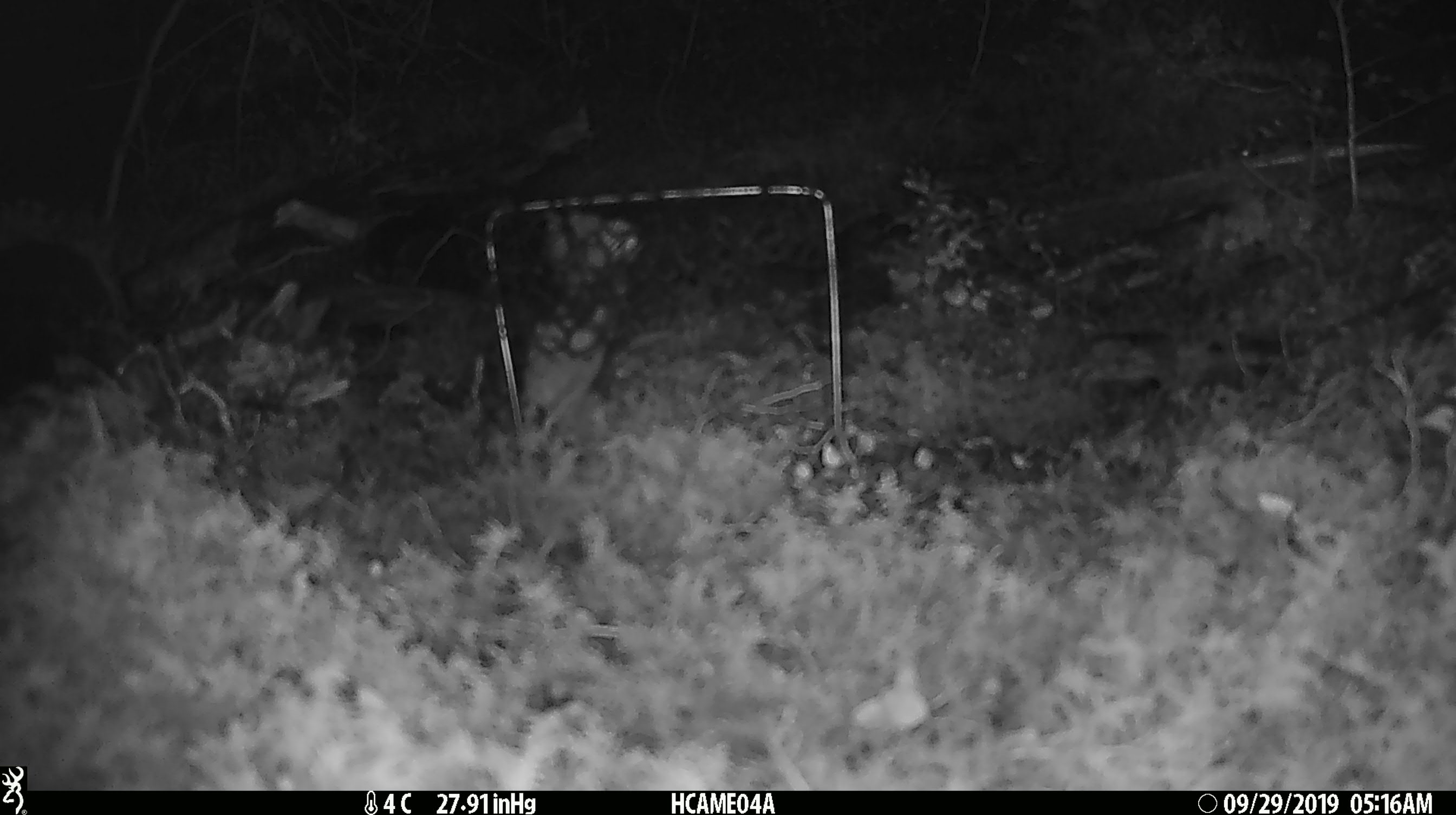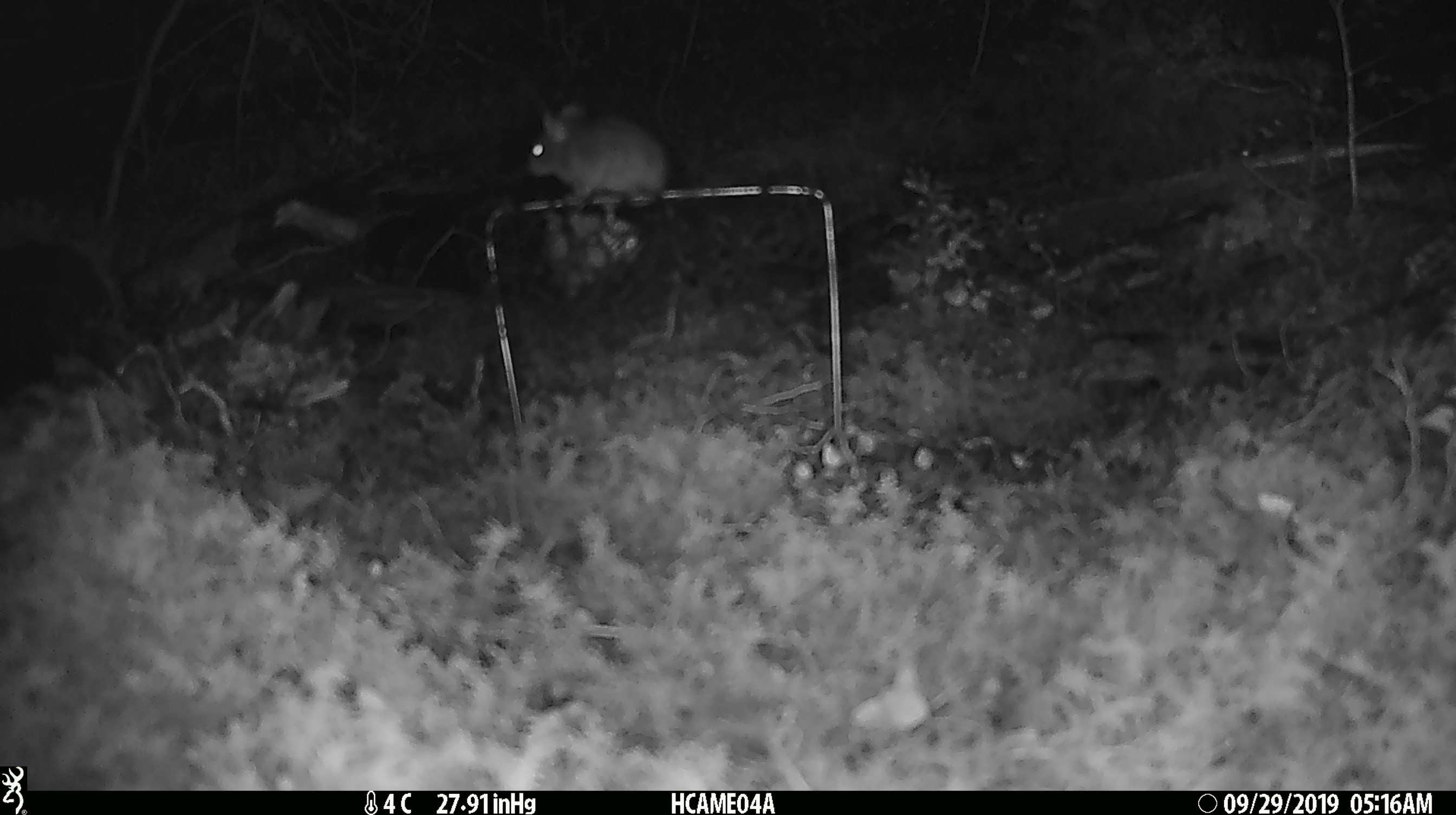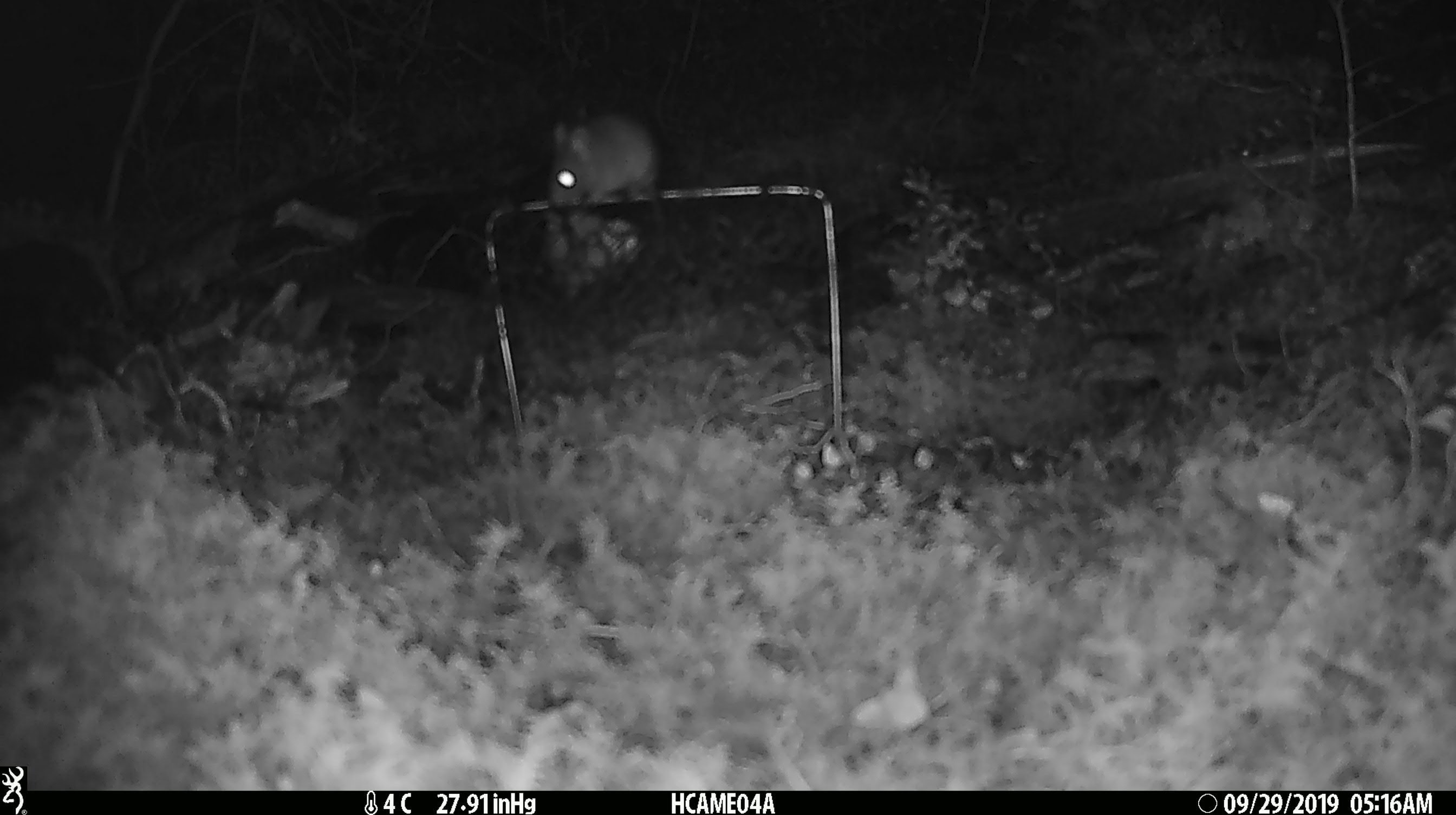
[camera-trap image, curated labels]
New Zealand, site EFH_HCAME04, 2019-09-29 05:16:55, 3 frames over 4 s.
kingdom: Animalia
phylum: Chordata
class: Mammalia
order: Rodentia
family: Muridae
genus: Mus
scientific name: Mus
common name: mouse